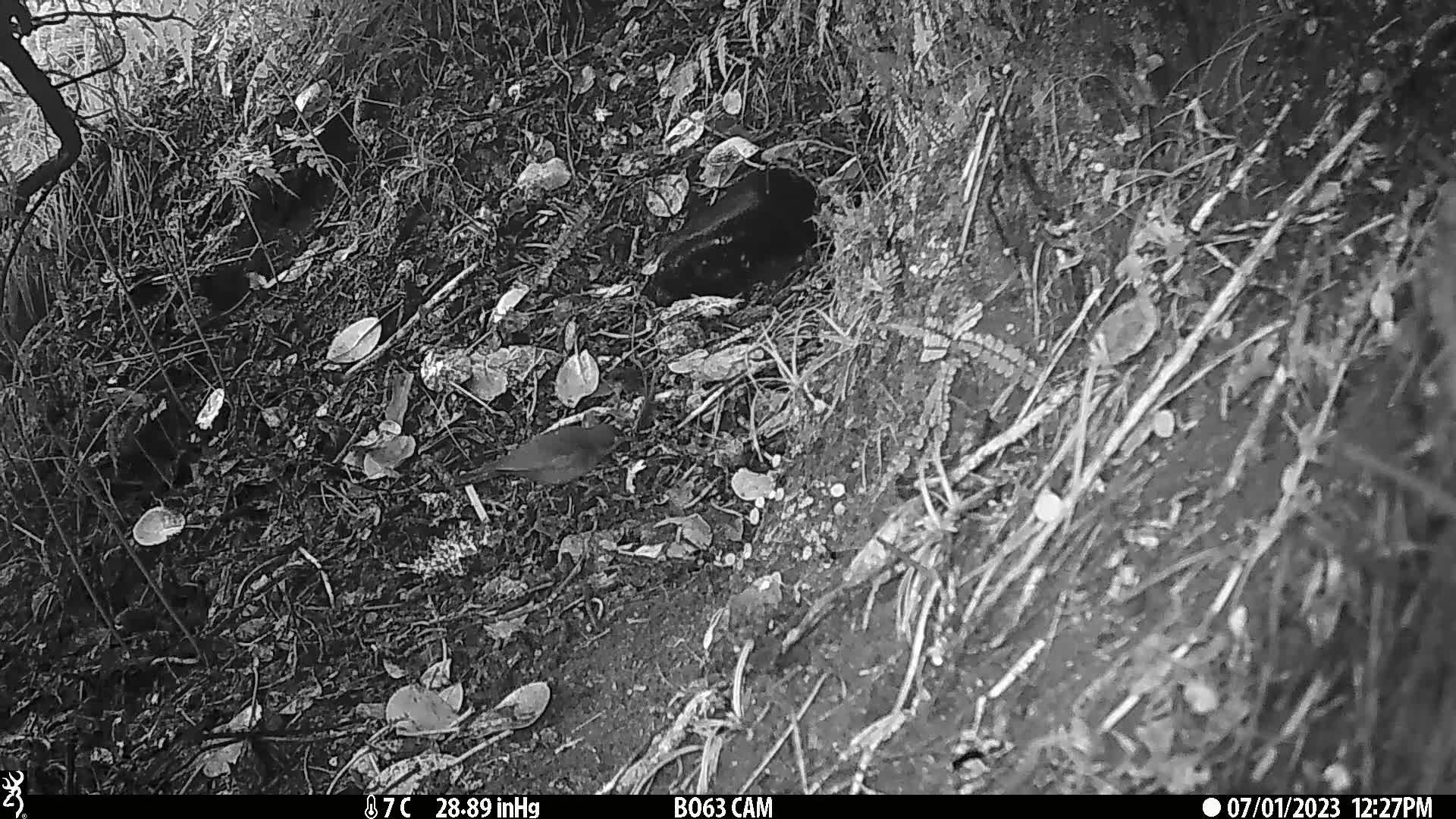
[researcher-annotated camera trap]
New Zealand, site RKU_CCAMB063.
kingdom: Animalia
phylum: Chordata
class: Aves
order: Passeriformes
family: Turdidae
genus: Turdus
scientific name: Turdus merula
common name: eurasian blackbird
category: blackbird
Blackbird (eurasian blackbird) (Turdus merula).